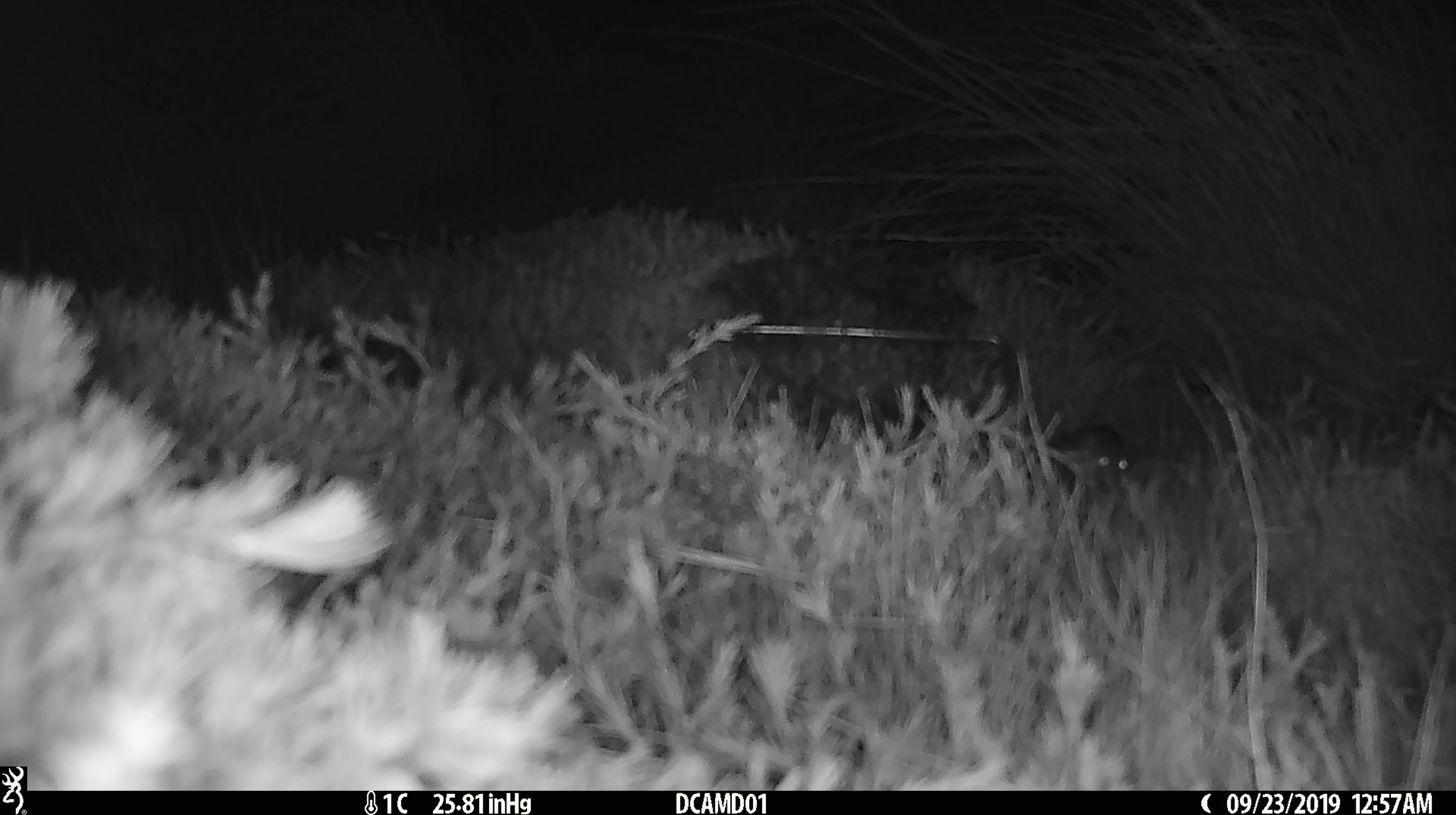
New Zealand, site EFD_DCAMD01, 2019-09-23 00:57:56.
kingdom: Animalia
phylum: Chordata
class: Mammalia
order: Rodentia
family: Muridae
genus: Mus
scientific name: Mus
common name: mouse